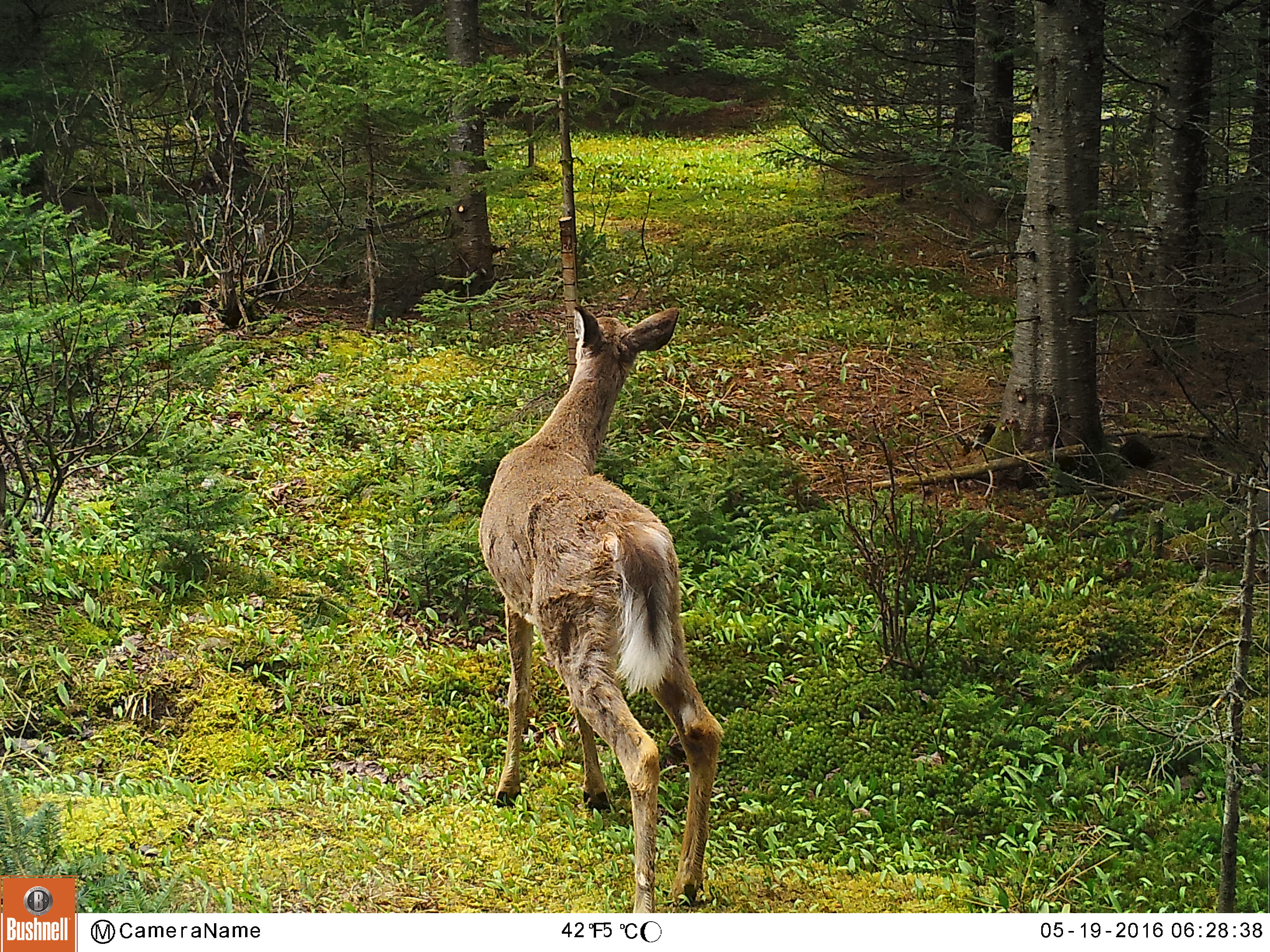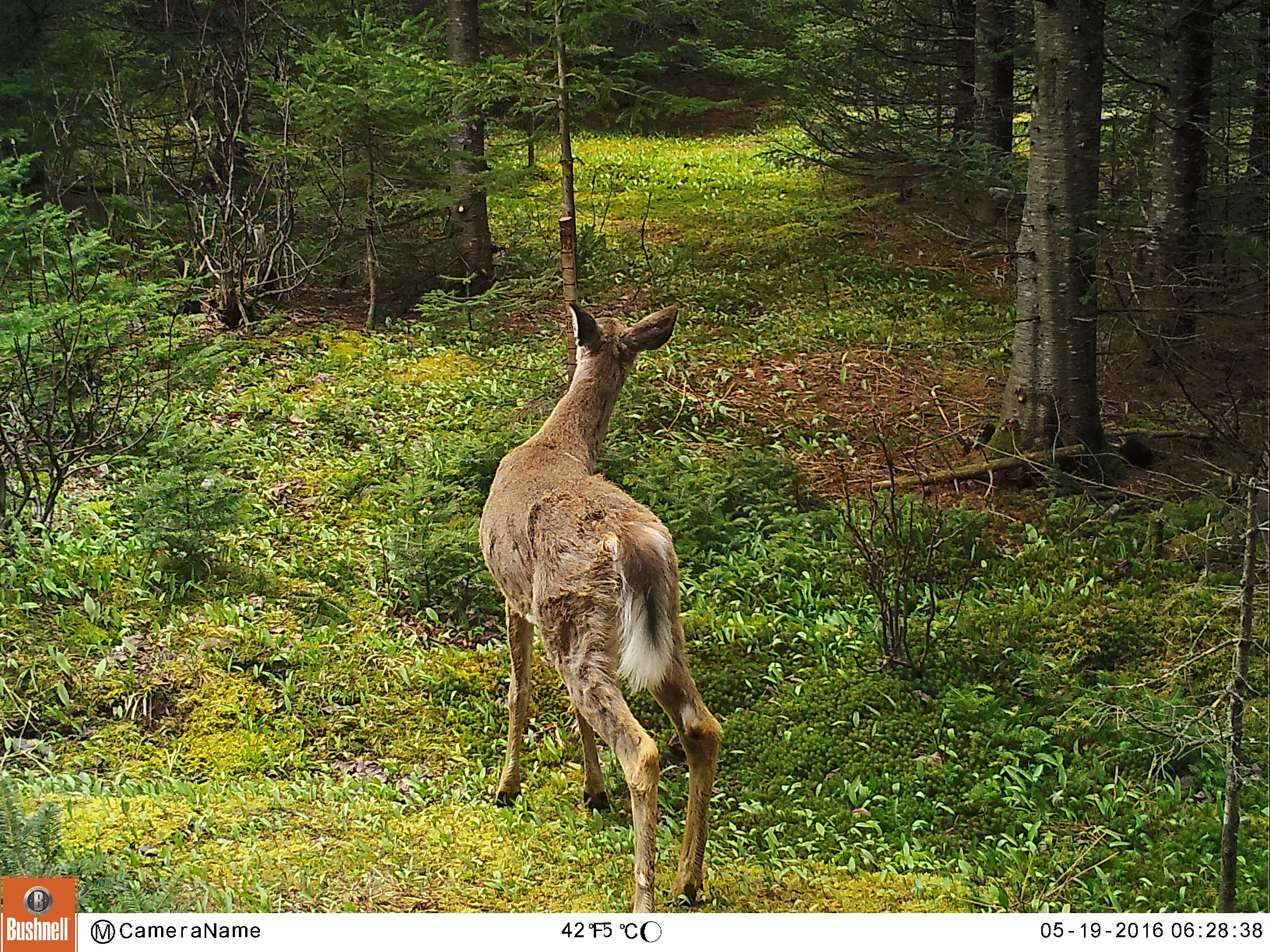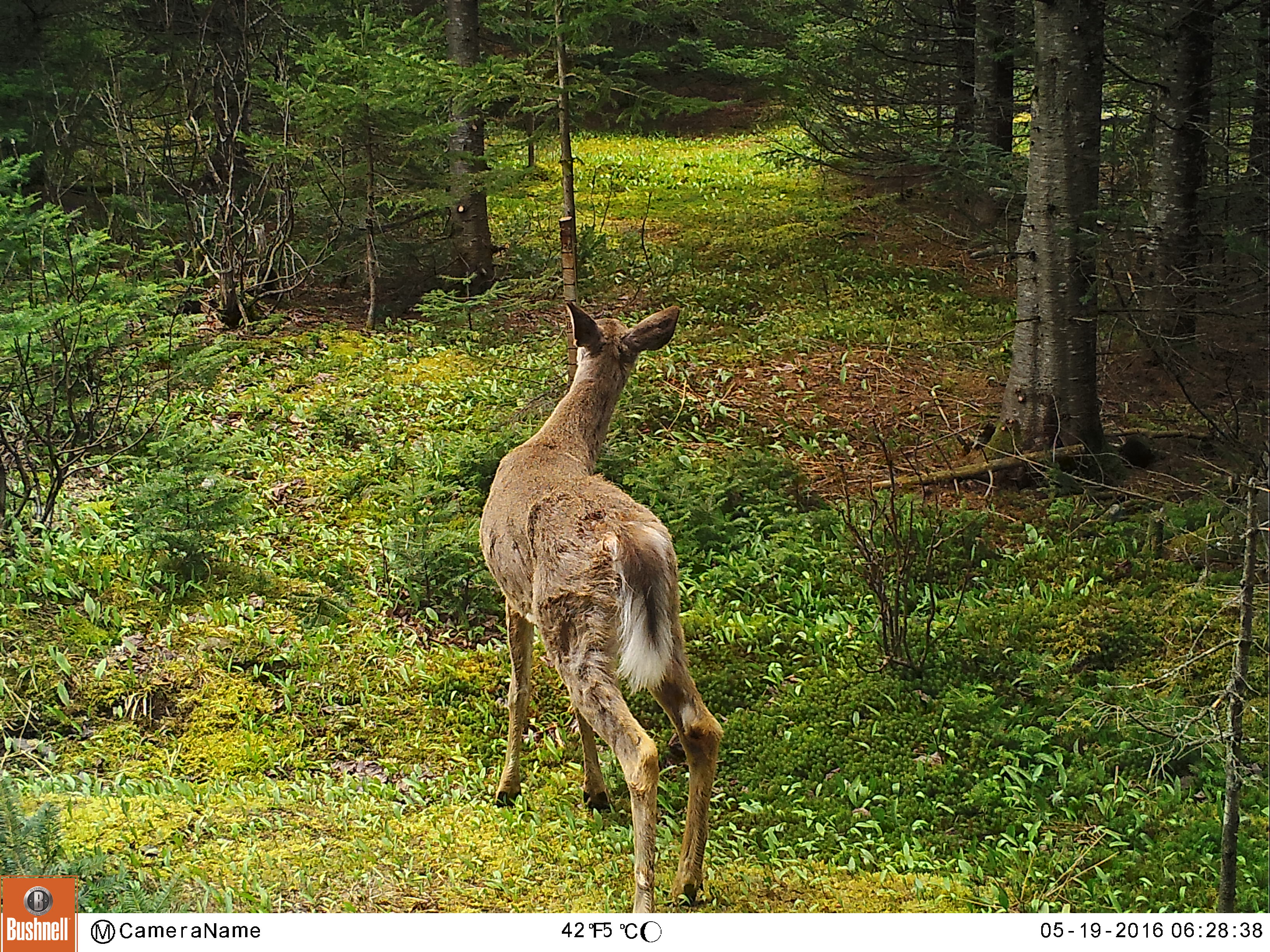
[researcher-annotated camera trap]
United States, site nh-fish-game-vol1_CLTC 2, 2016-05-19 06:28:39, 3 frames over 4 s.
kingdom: Animalia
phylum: Chordata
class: Mammalia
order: Artiodactyla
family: Cervidae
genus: Odocoileus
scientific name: Odocoileus virginianus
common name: white-tailed deer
White-tailed deer (Odocoileus virginianus).